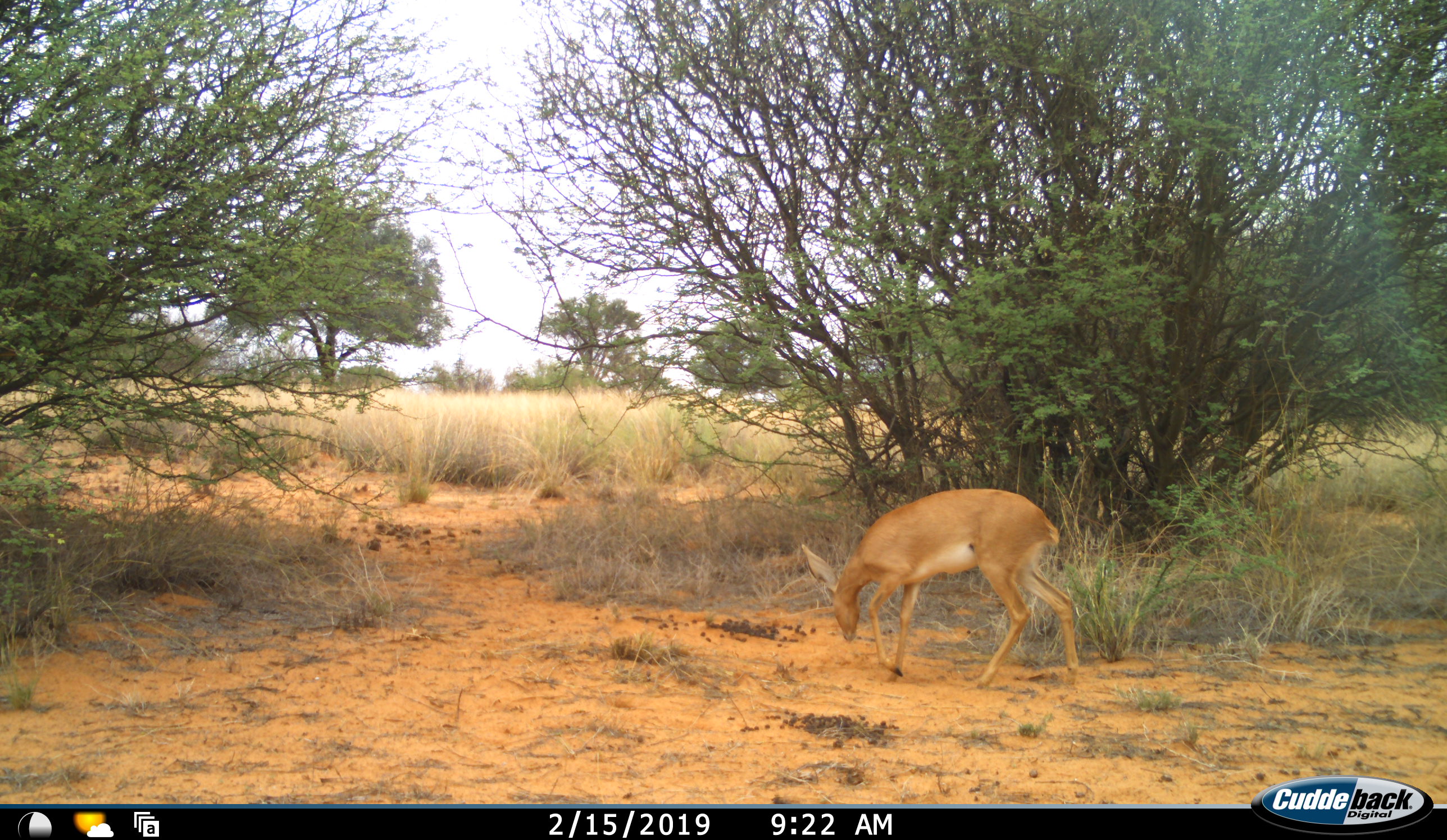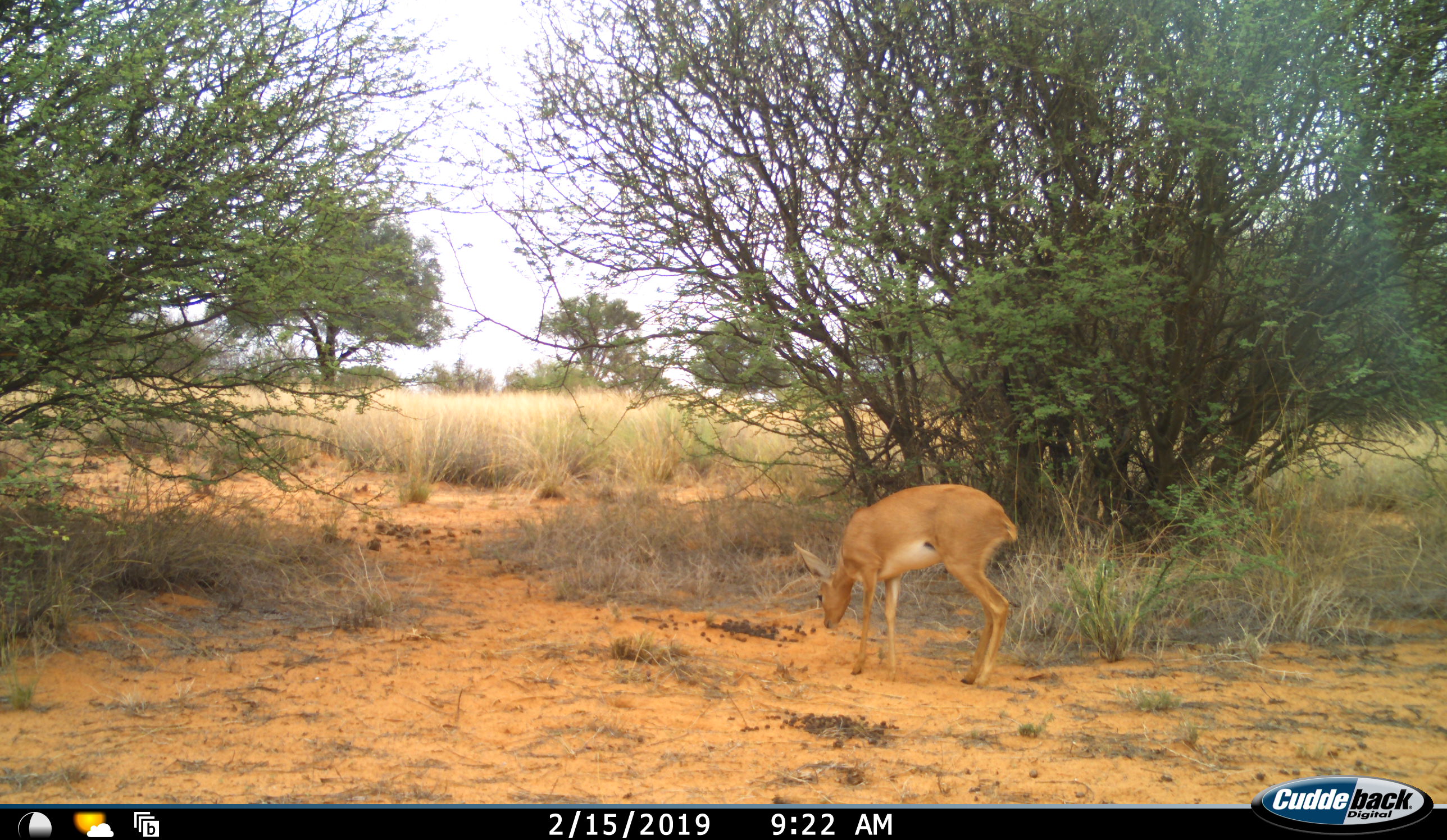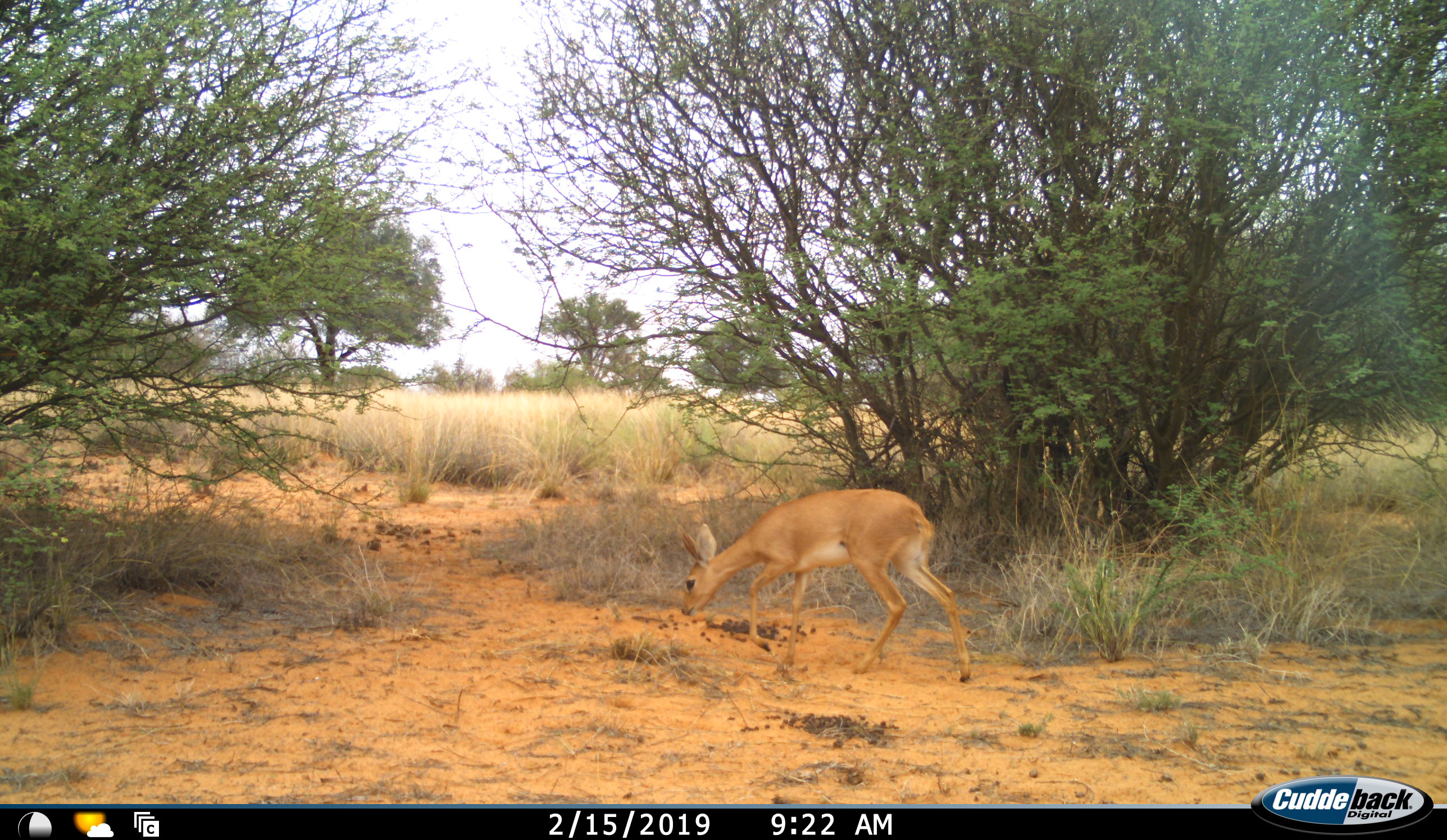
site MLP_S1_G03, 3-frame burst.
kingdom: Animalia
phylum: Chordata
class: Mammalia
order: Artiodactyla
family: Bovidae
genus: Raphicerus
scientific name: Raphicerus campestris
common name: steenbok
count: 1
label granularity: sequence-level